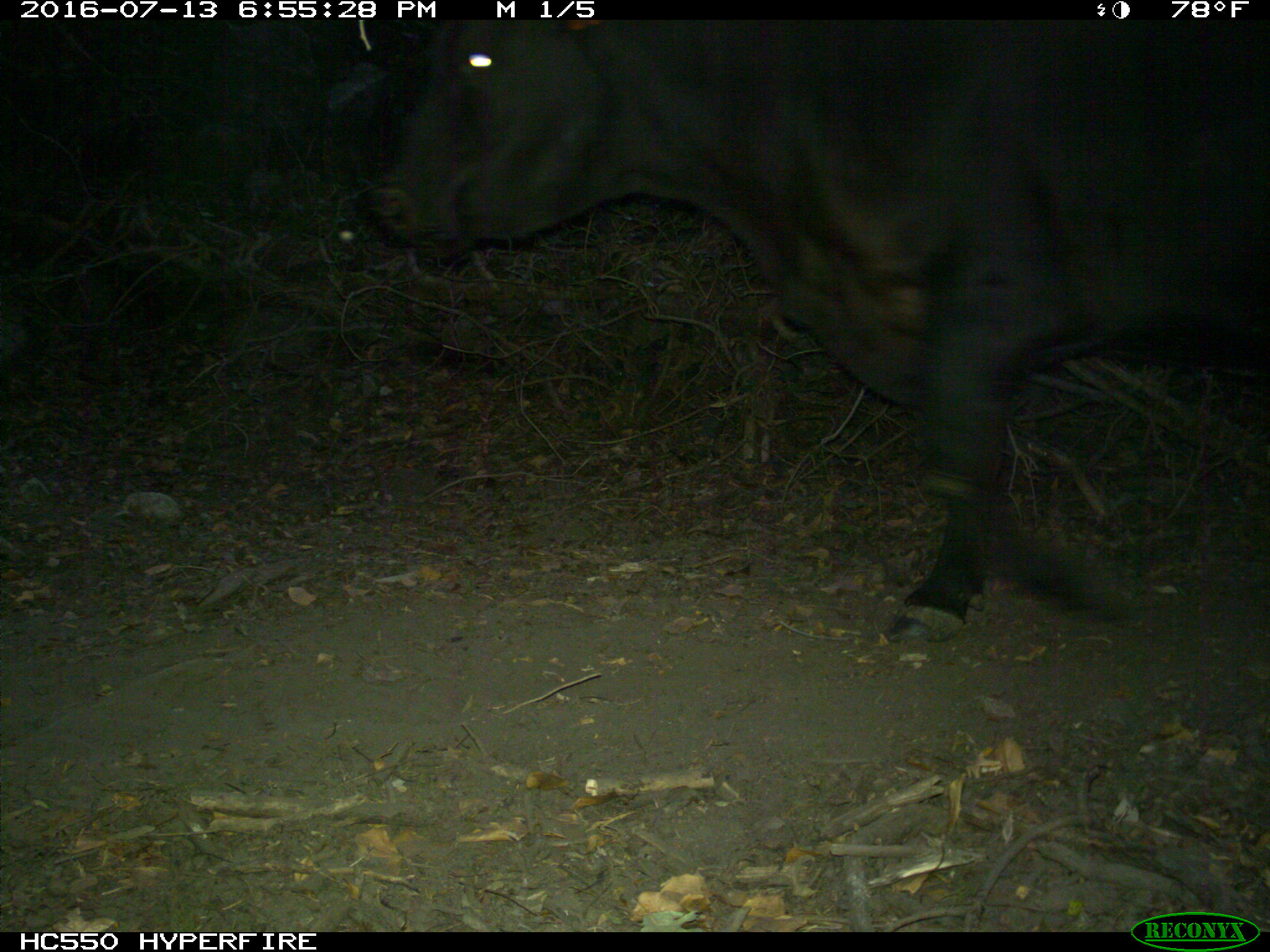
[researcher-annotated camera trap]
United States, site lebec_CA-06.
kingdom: Animalia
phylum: Chordata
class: Mammalia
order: Artiodactyla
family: Bovidae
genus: Bos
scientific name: Bos taurus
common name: domestic cow